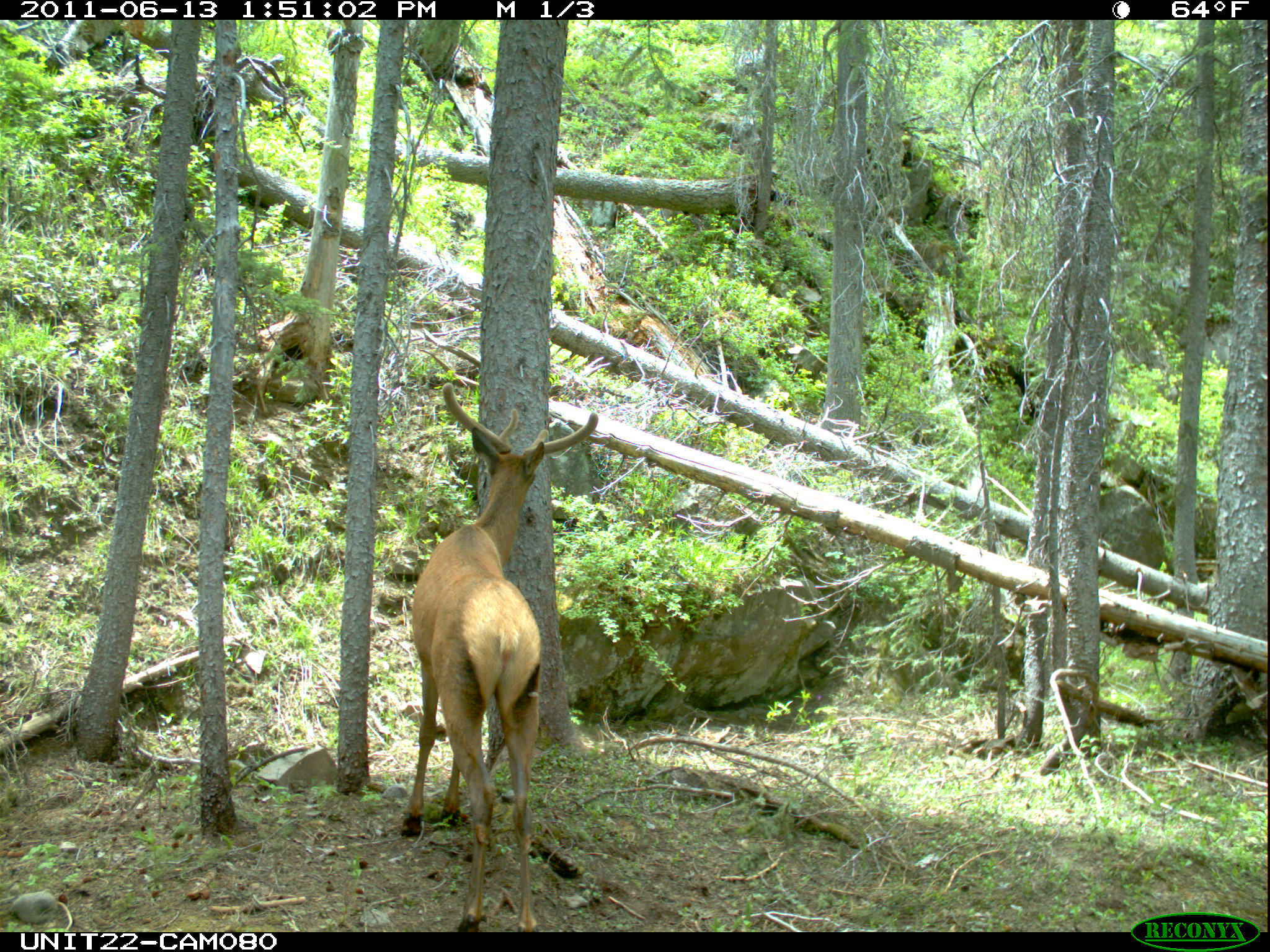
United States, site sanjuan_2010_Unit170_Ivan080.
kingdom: Animalia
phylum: Chordata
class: Mammalia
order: Artiodactyla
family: Cervidae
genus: Cervus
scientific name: Cervus elaphus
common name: red deer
Cervus elaphus (red deer).